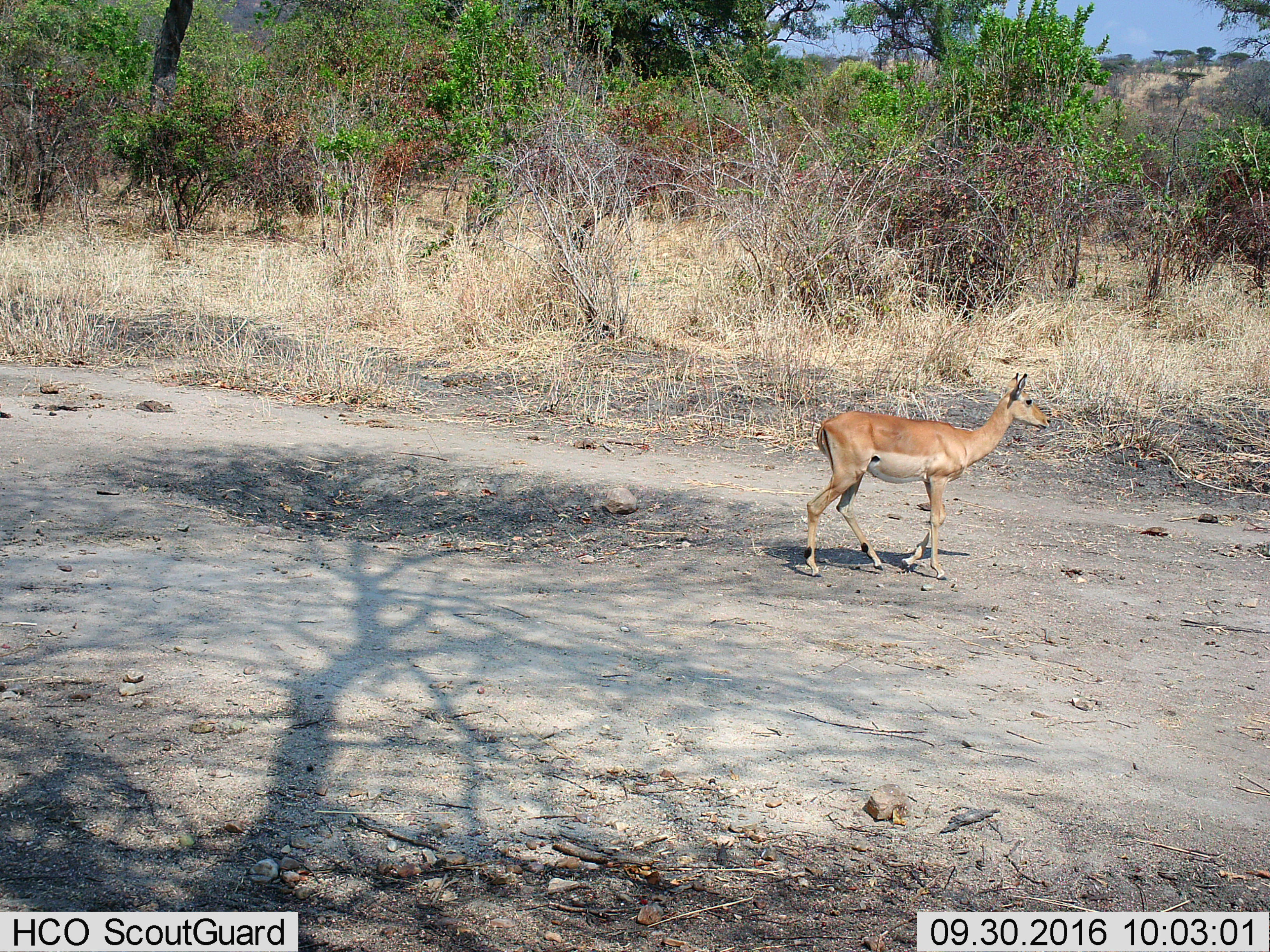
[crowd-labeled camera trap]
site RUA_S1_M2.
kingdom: Animalia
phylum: Chordata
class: Mammalia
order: Artiodactyla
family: Bovidae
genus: Aepyceros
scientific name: Aepyceros melampus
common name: impala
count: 1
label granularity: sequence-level